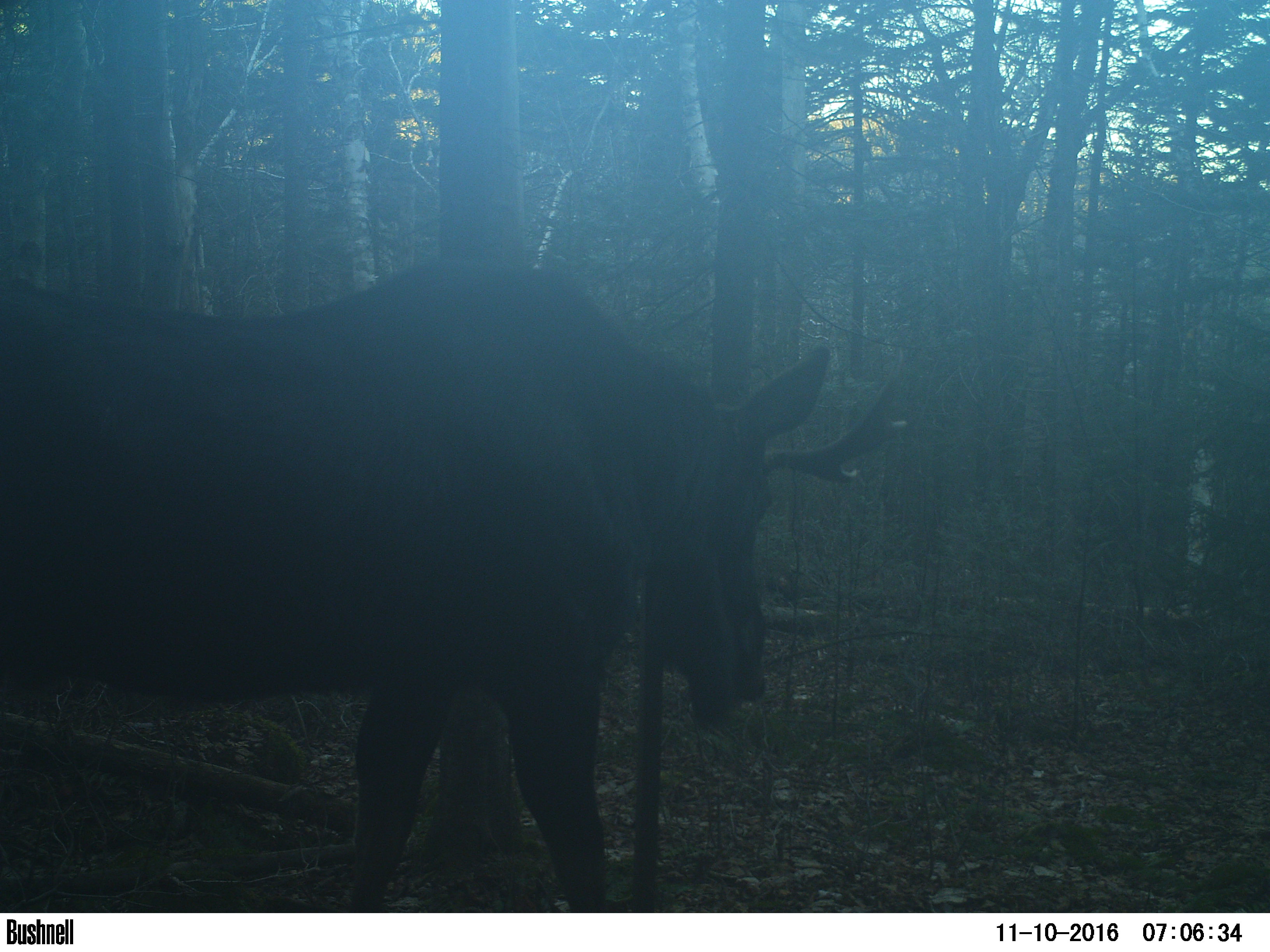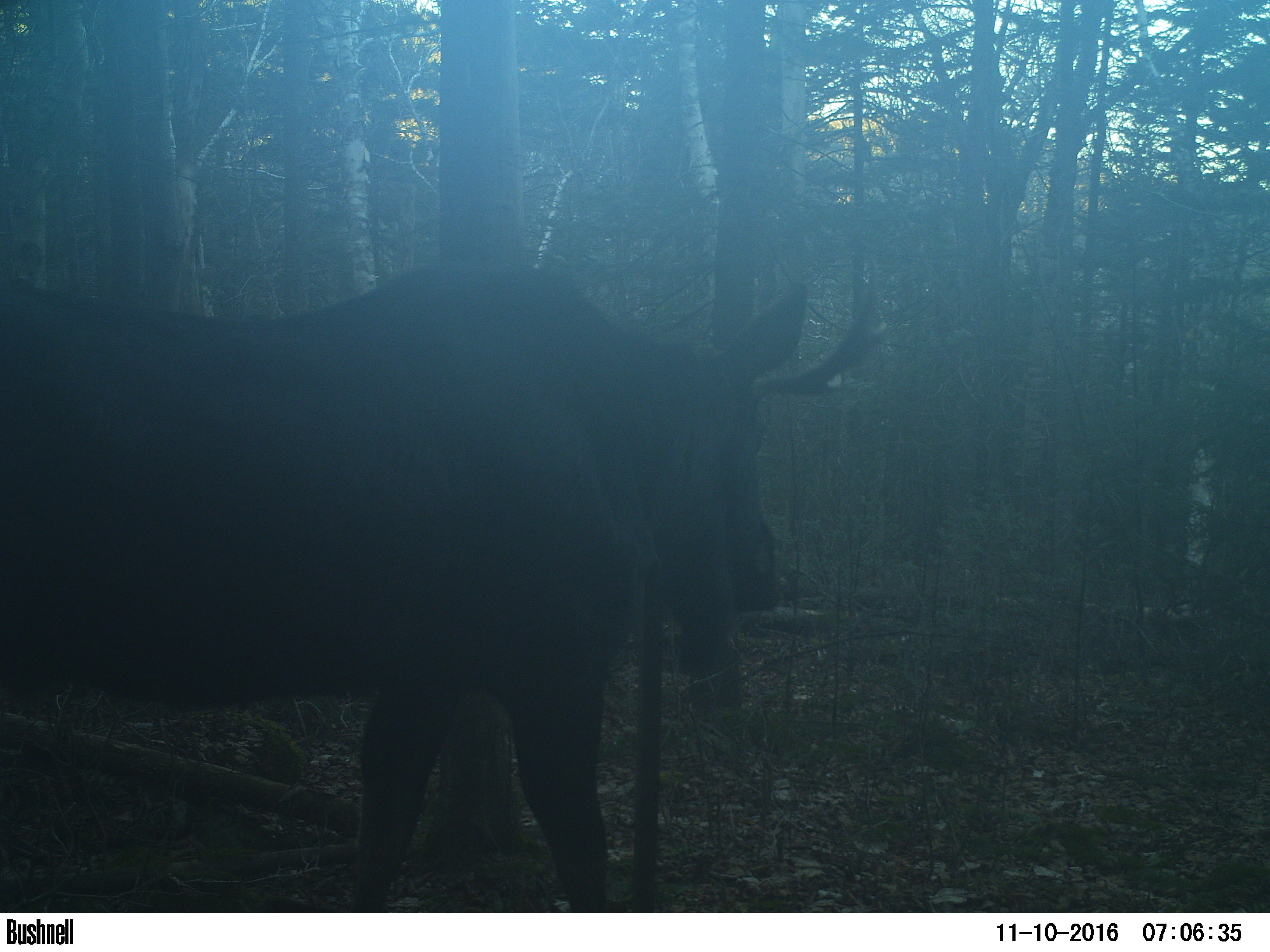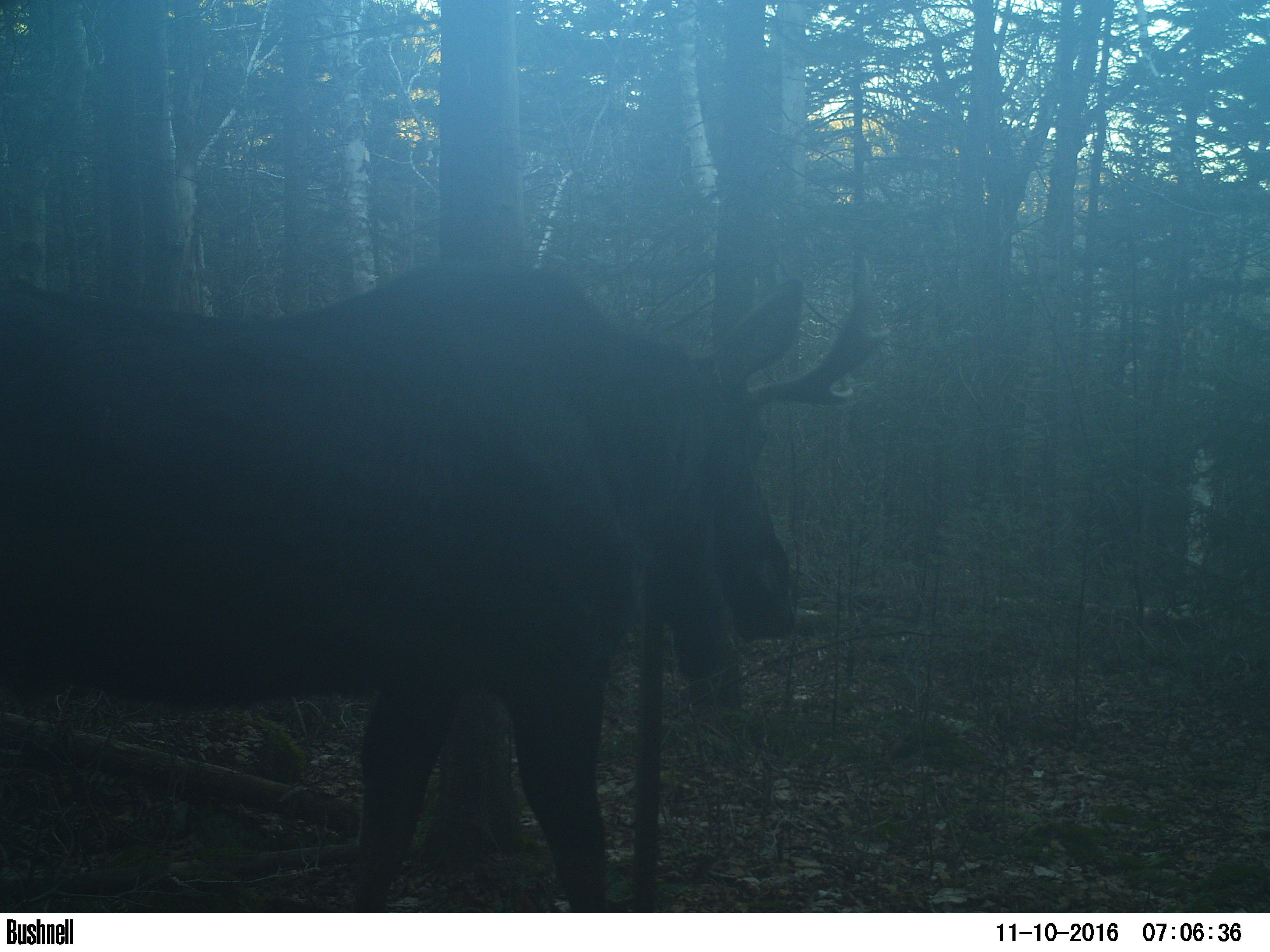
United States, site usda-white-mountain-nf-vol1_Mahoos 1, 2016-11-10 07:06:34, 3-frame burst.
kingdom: Animalia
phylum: Chordata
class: Mammalia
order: Artiodactyla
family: Cervidae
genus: Alces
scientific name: Alces alces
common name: moose